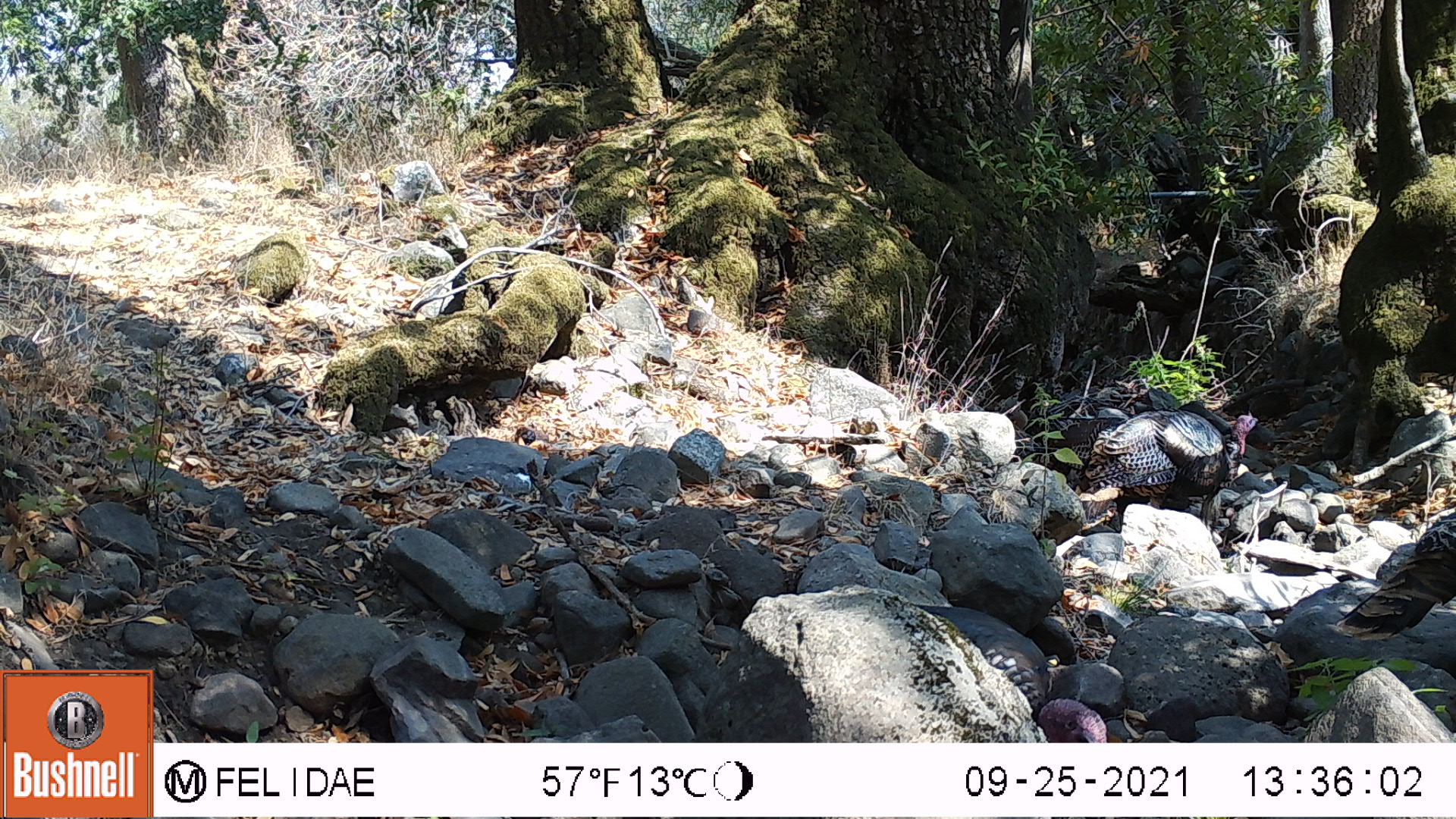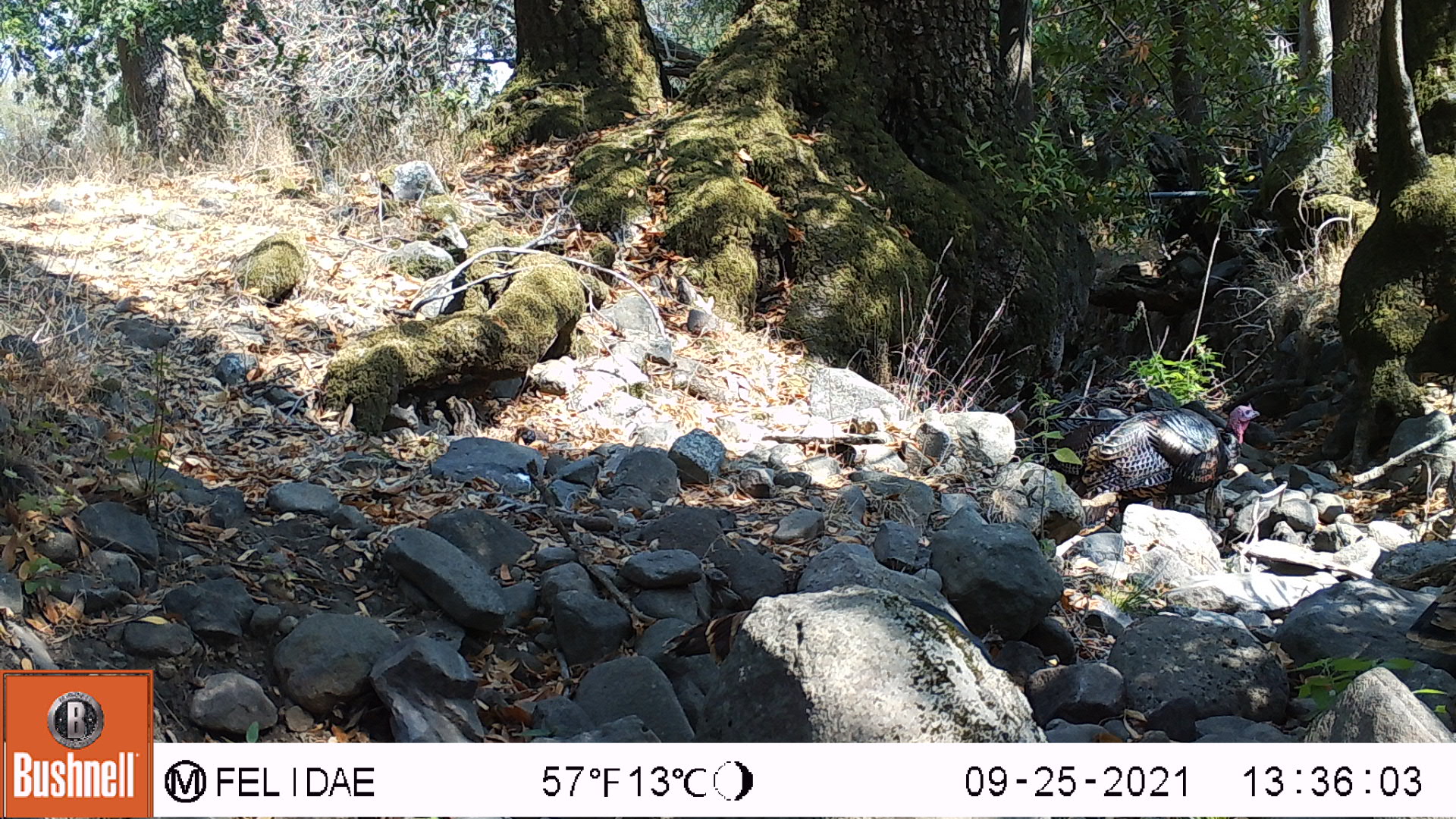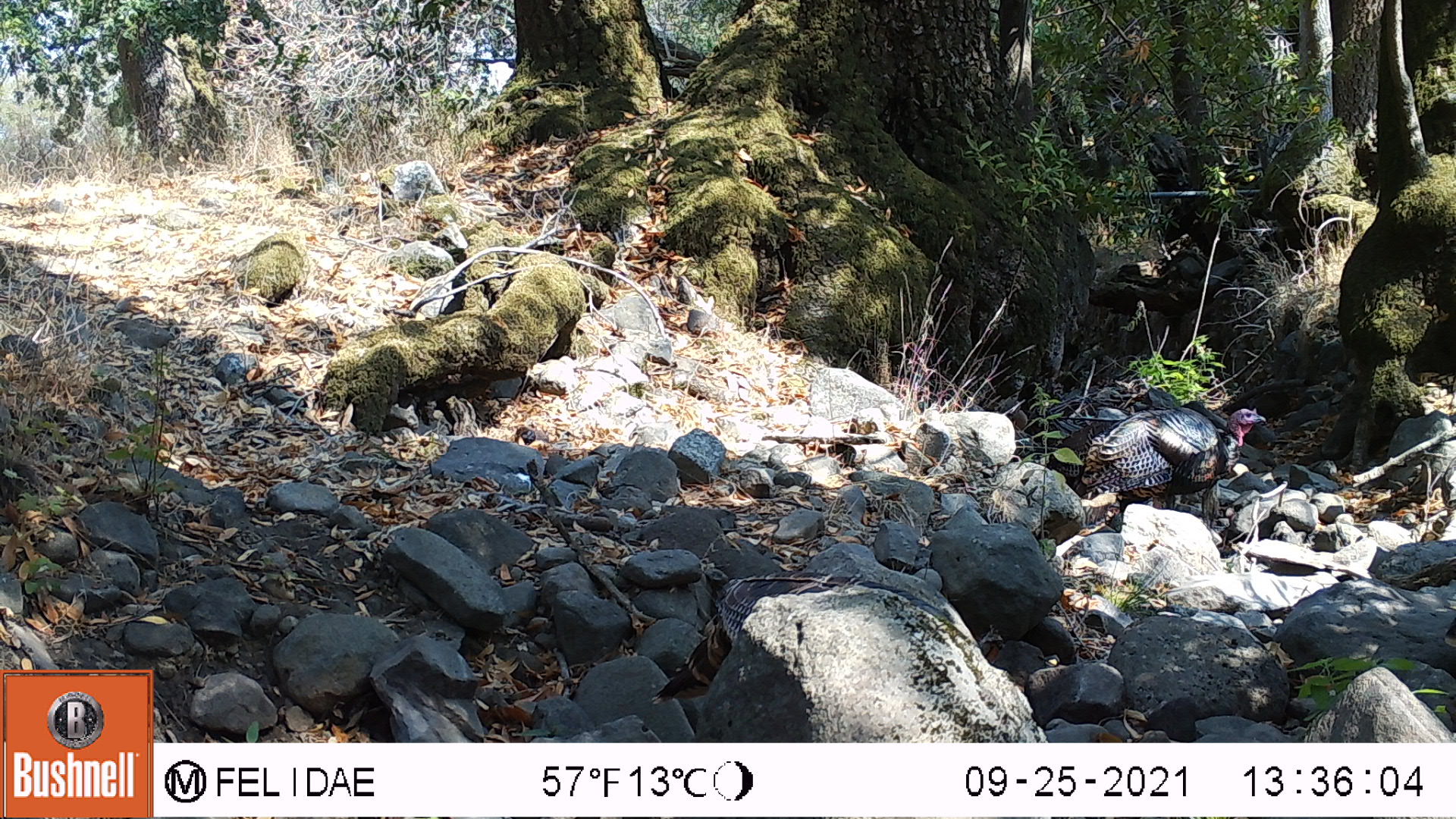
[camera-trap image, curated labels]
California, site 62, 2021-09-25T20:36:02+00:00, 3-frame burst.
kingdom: Animalia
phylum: Chordata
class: Aves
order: Galliformes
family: Phasianidae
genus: Meleagris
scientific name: Meleagris gallopavo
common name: turkey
Turkey (Meleagris gallopavo).